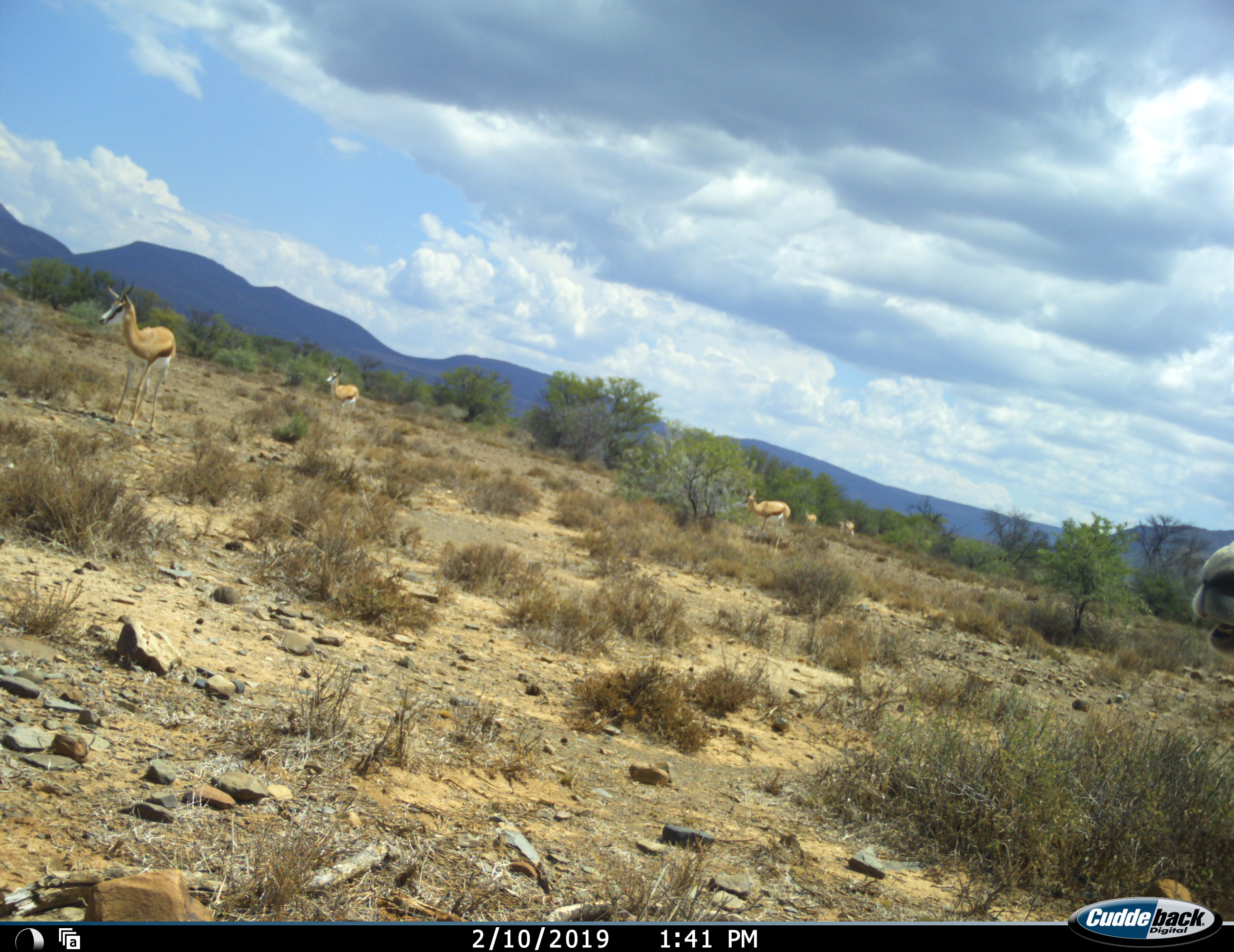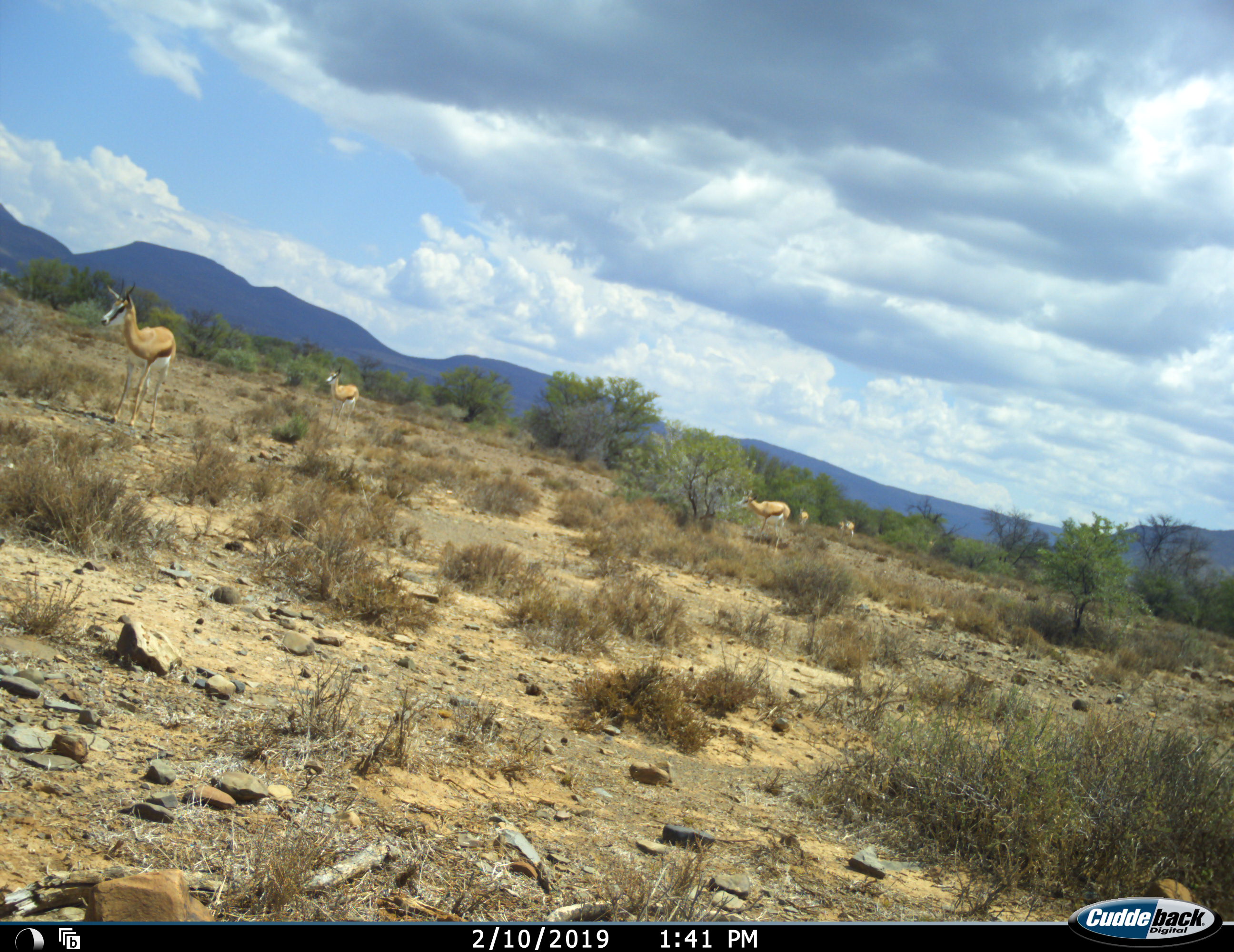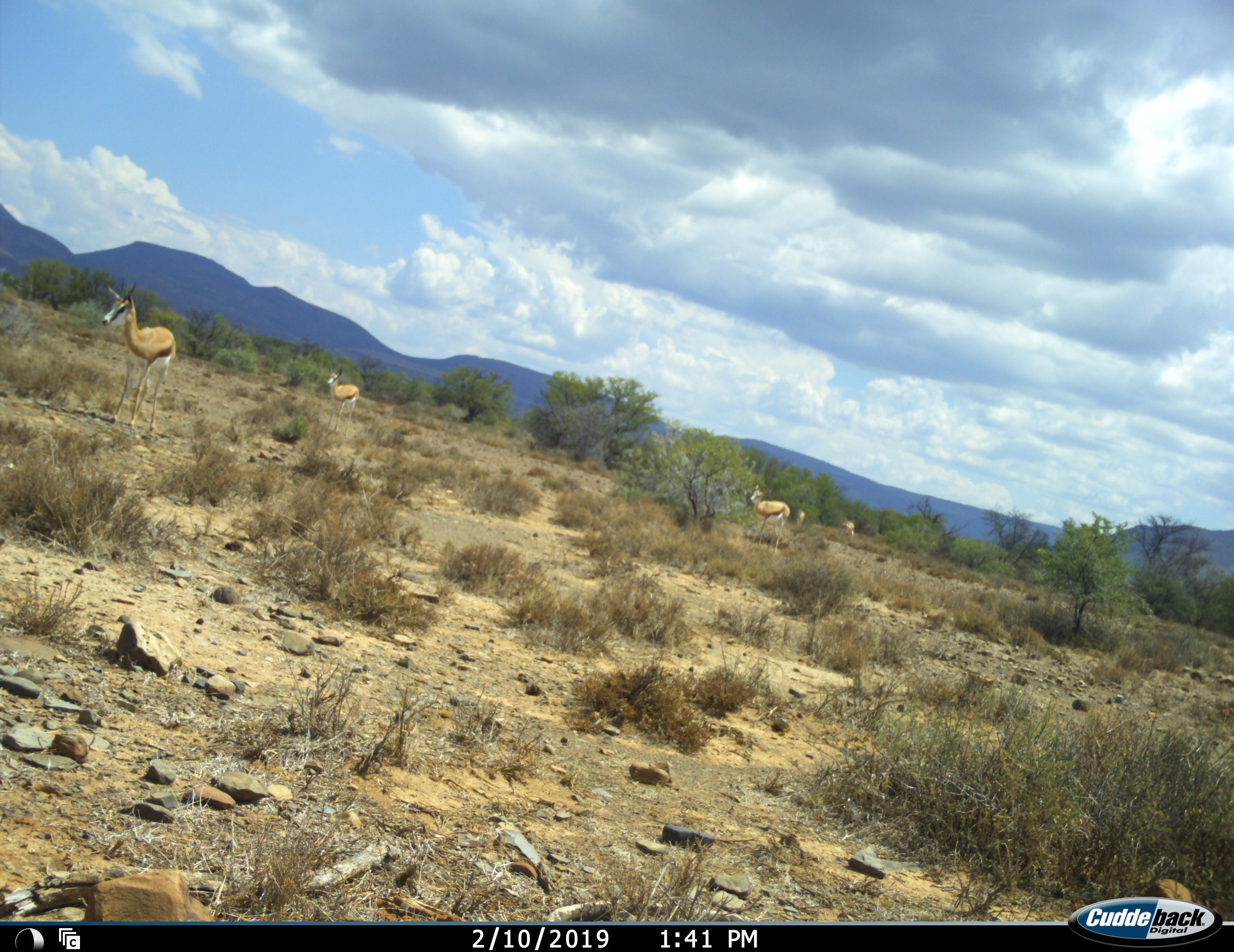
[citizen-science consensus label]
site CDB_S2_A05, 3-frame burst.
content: unidentified animal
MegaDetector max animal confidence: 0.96